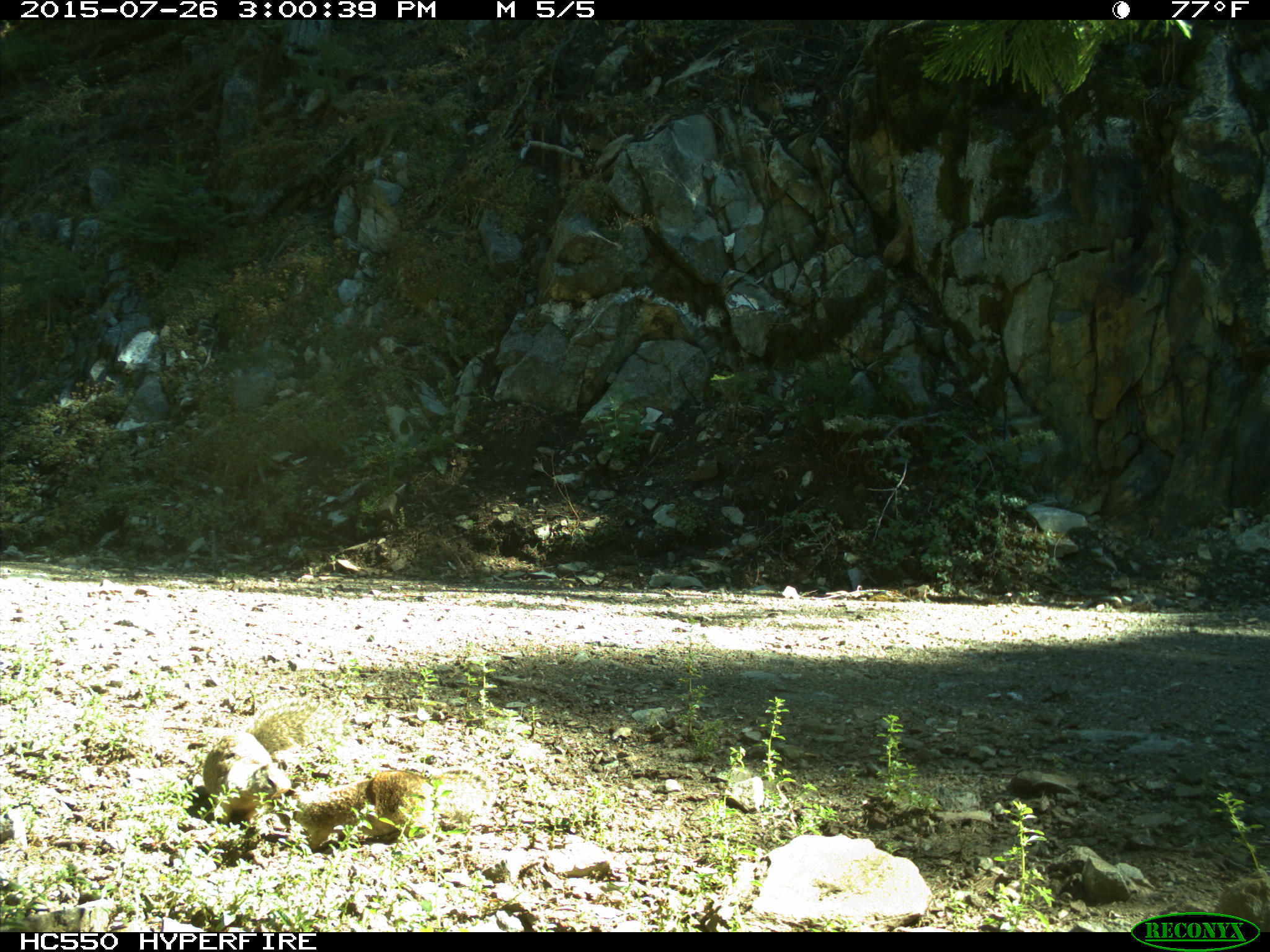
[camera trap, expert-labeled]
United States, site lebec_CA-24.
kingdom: Animalia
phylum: Chordata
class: Mammalia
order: Rodentia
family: Sciuridae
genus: Otospermophilus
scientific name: Otospermophilus beecheyi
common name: california ground squirrel